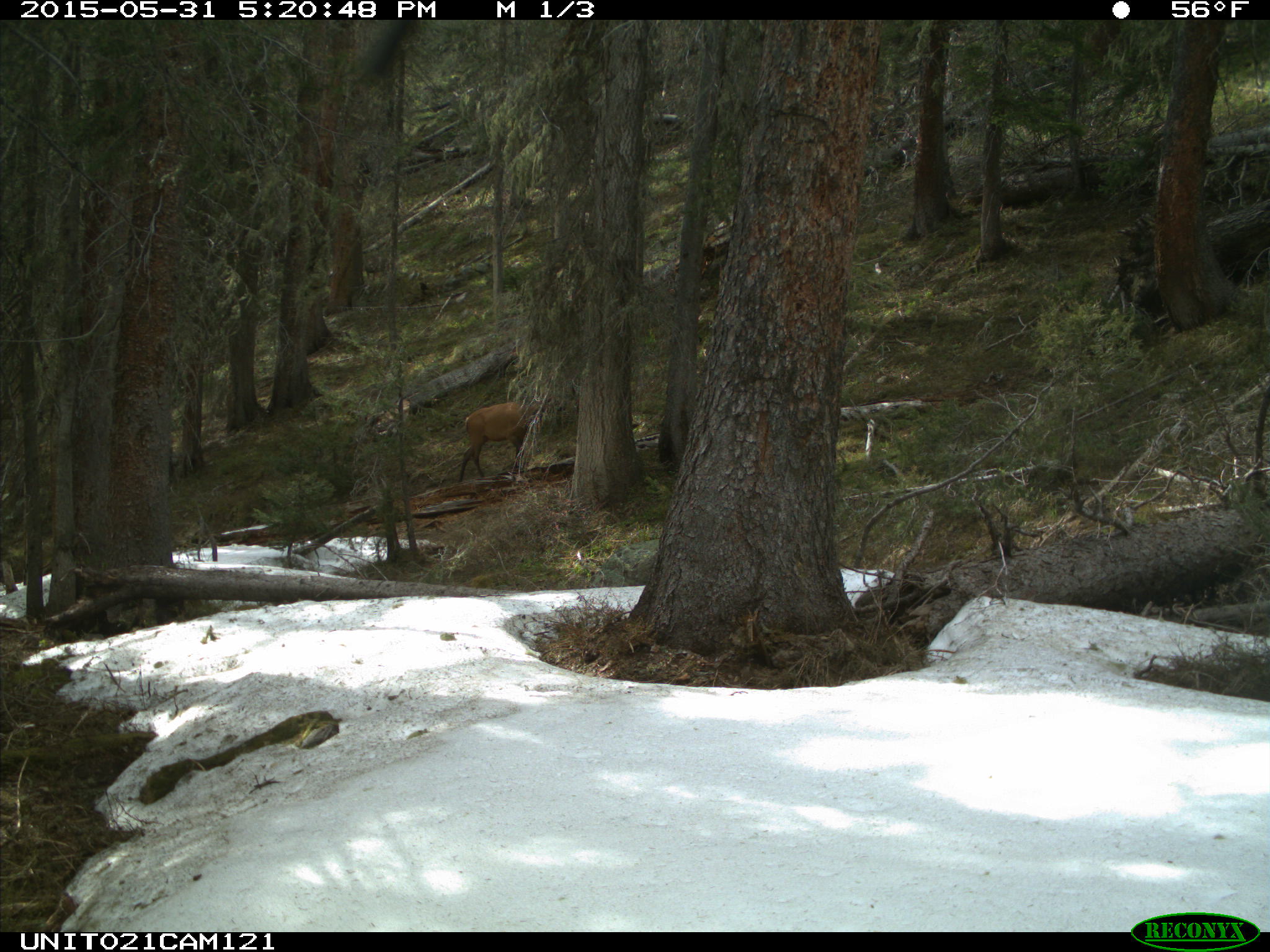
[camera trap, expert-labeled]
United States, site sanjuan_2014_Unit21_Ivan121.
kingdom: Animalia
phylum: Chordata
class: Mammalia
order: Artiodactyla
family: Cervidae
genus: Cervus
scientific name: Cervus elaphus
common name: red deer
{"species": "Cervus elaphus (red deer)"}